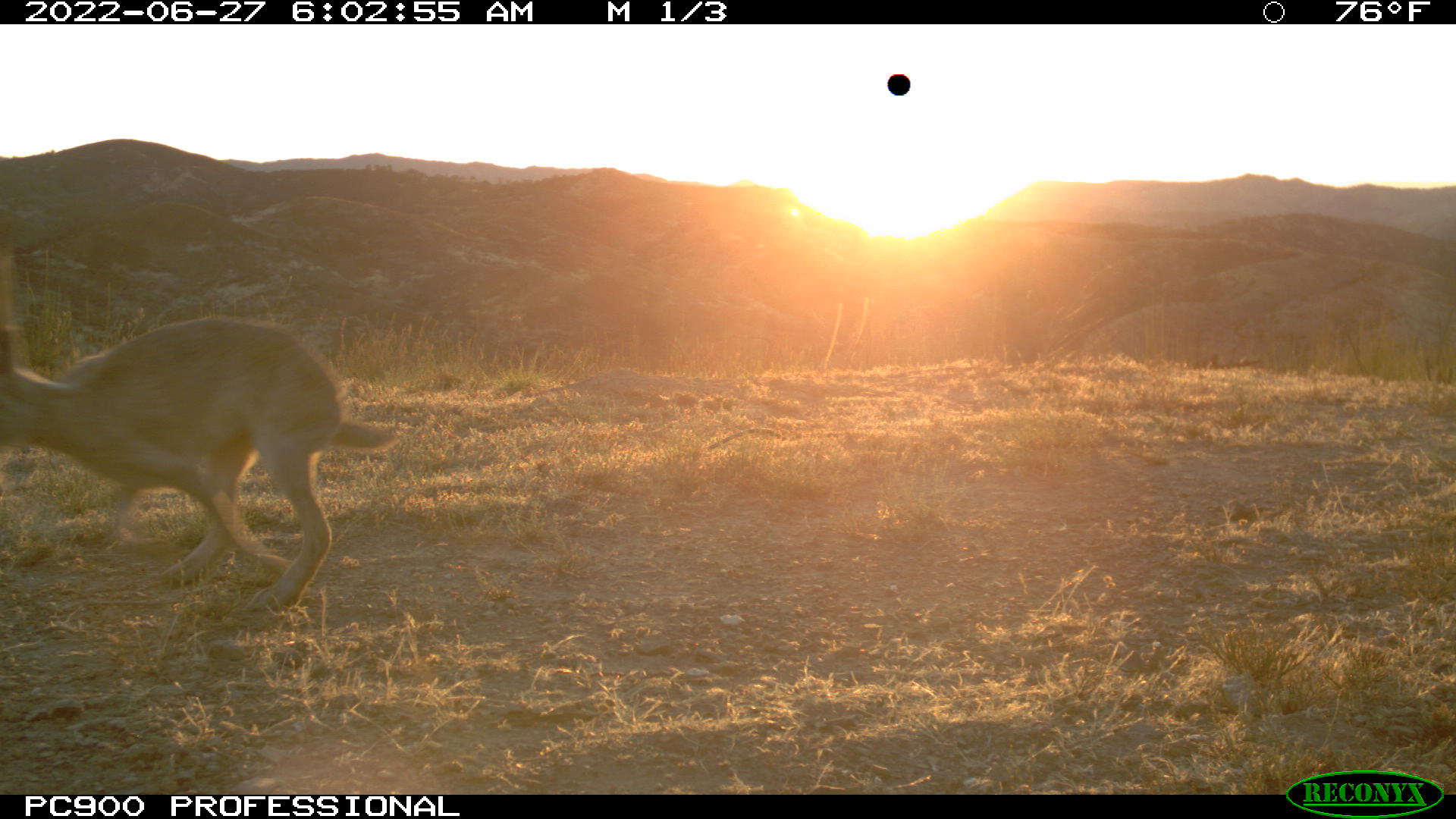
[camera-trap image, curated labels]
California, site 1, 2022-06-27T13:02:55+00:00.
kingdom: Animalia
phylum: Chordata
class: Mammalia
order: Lagomorpha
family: Leporidae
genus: Lepus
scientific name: Lepus californicus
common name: black-tailed jackrabbit